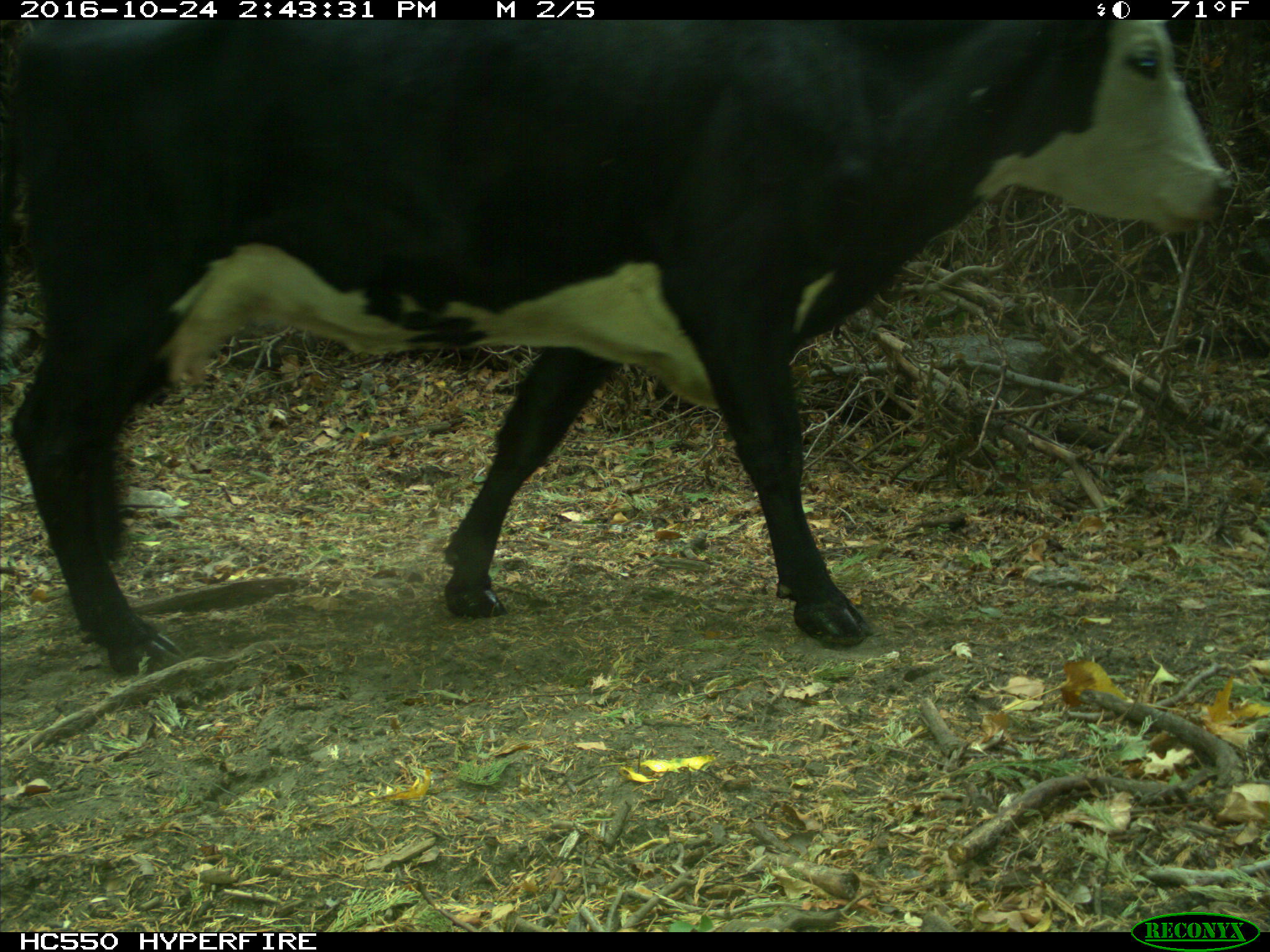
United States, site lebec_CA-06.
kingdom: Animalia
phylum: Chordata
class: Mammalia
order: Artiodactyla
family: Bovidae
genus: Bos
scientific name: Bos taurus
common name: domestic cow